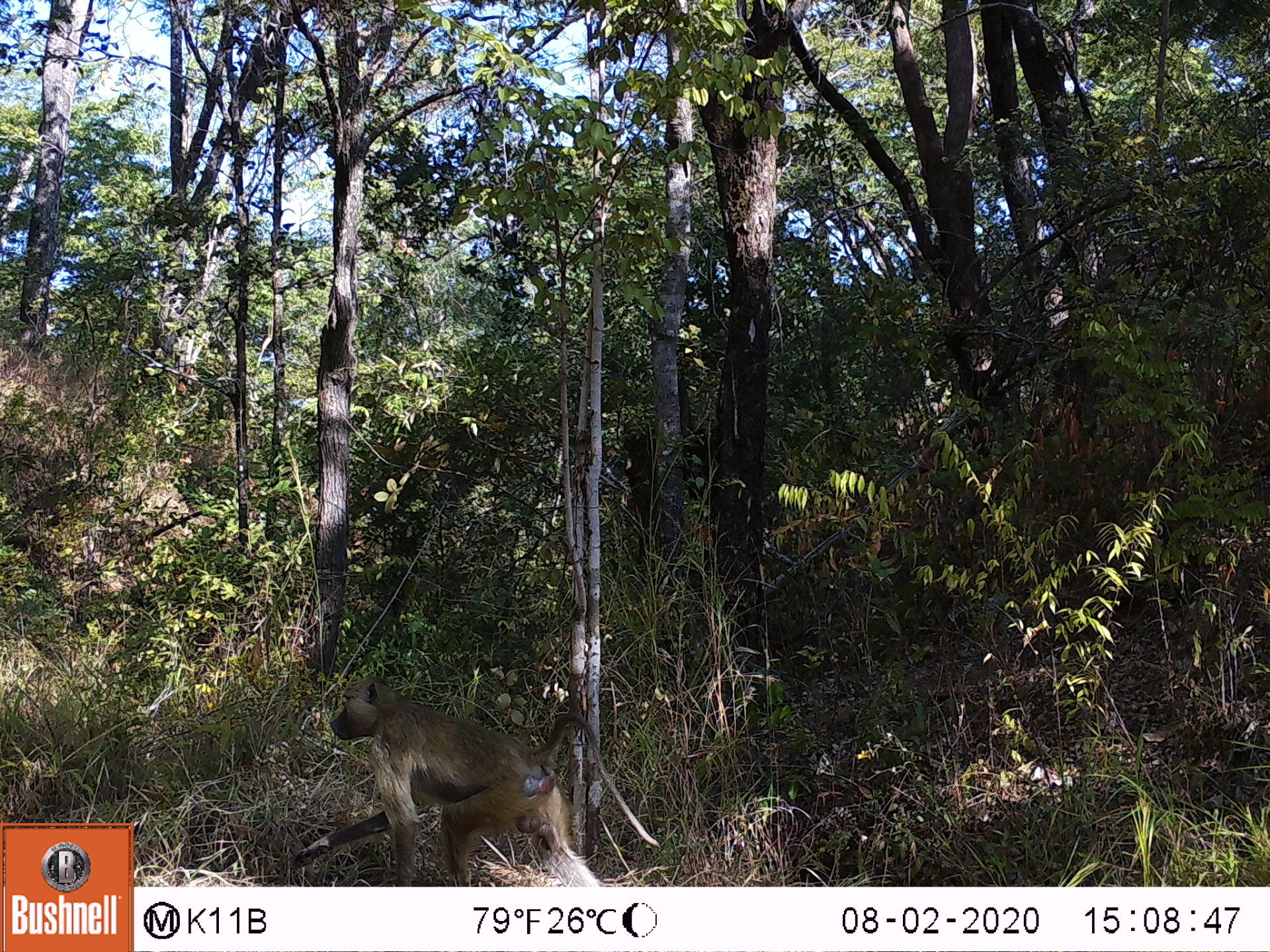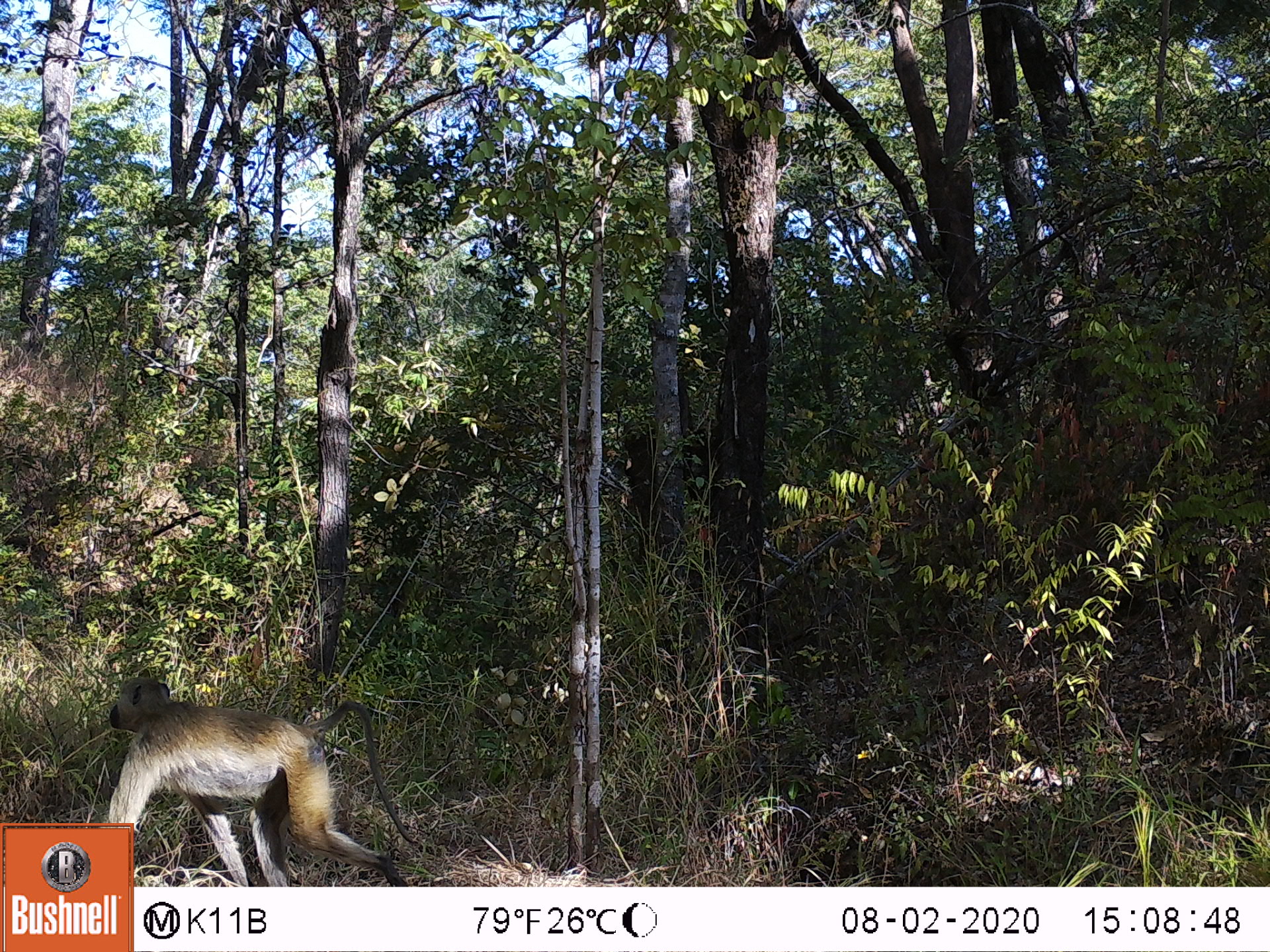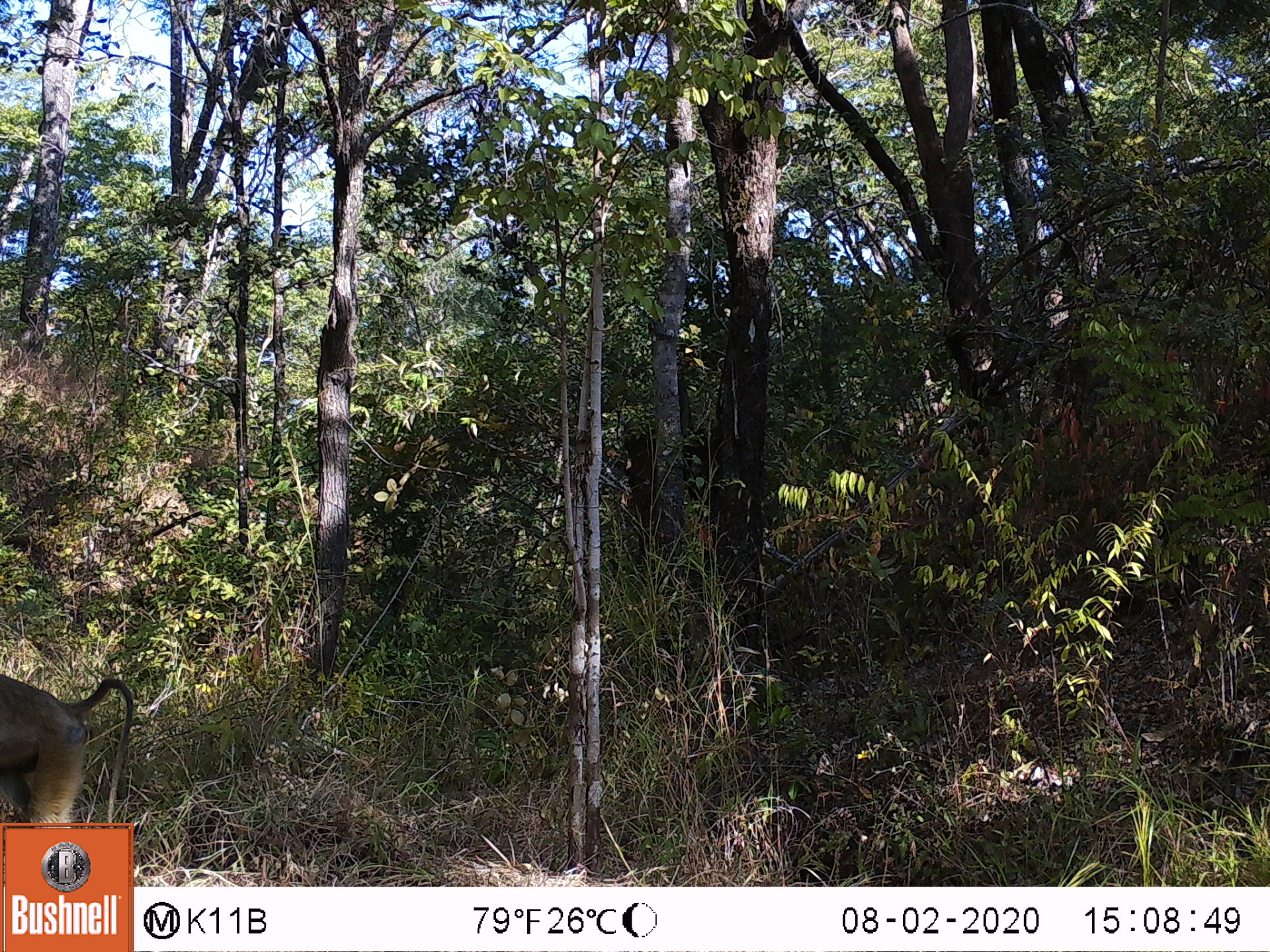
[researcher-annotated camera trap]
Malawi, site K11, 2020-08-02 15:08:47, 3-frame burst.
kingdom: Animalia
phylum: Chordata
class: Mammalia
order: Primates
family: Cercopithecidae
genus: Papio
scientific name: Papio cynocephalus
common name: yellow baboon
Yellow baboon (Papio cynocephalus), count 1.